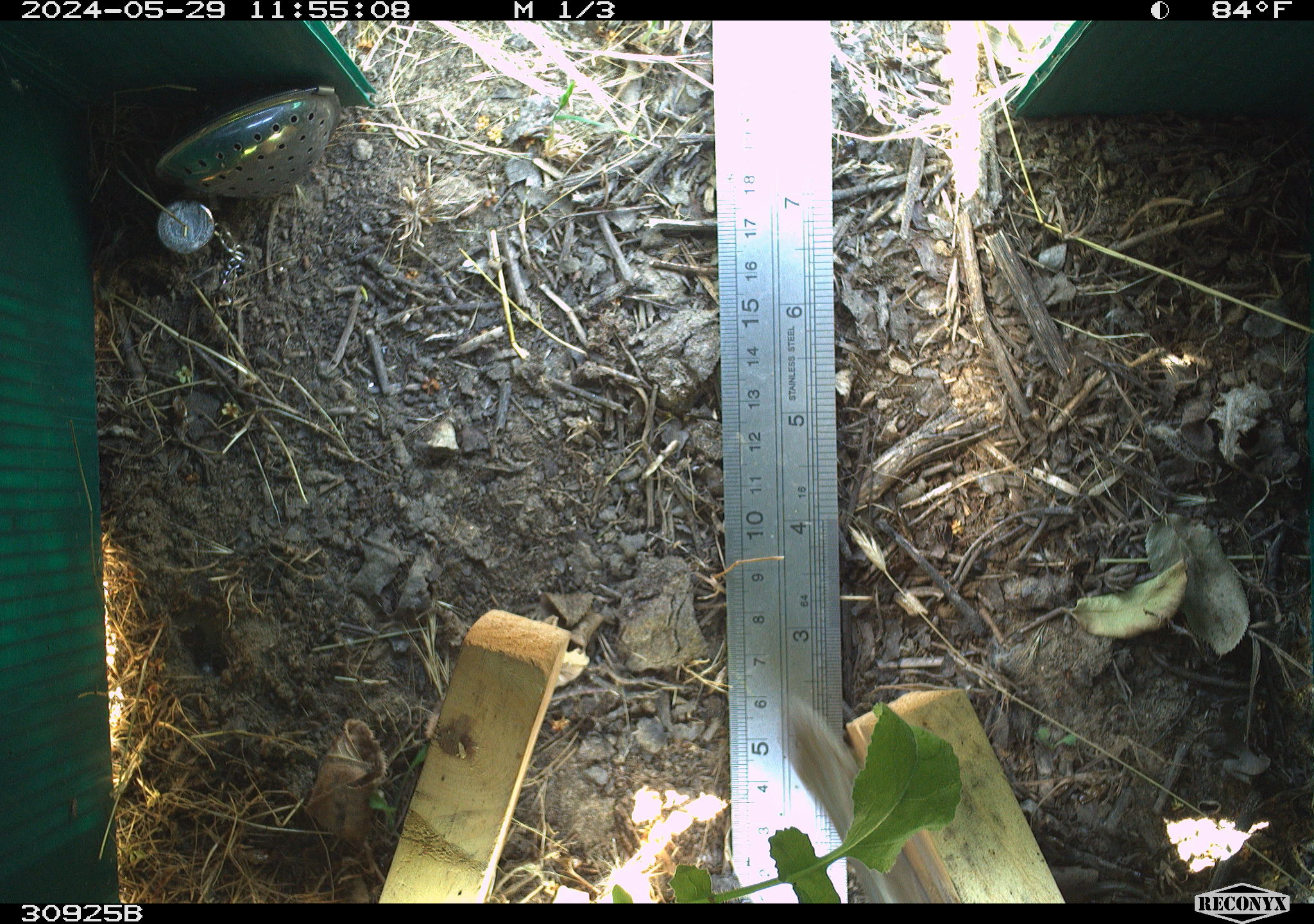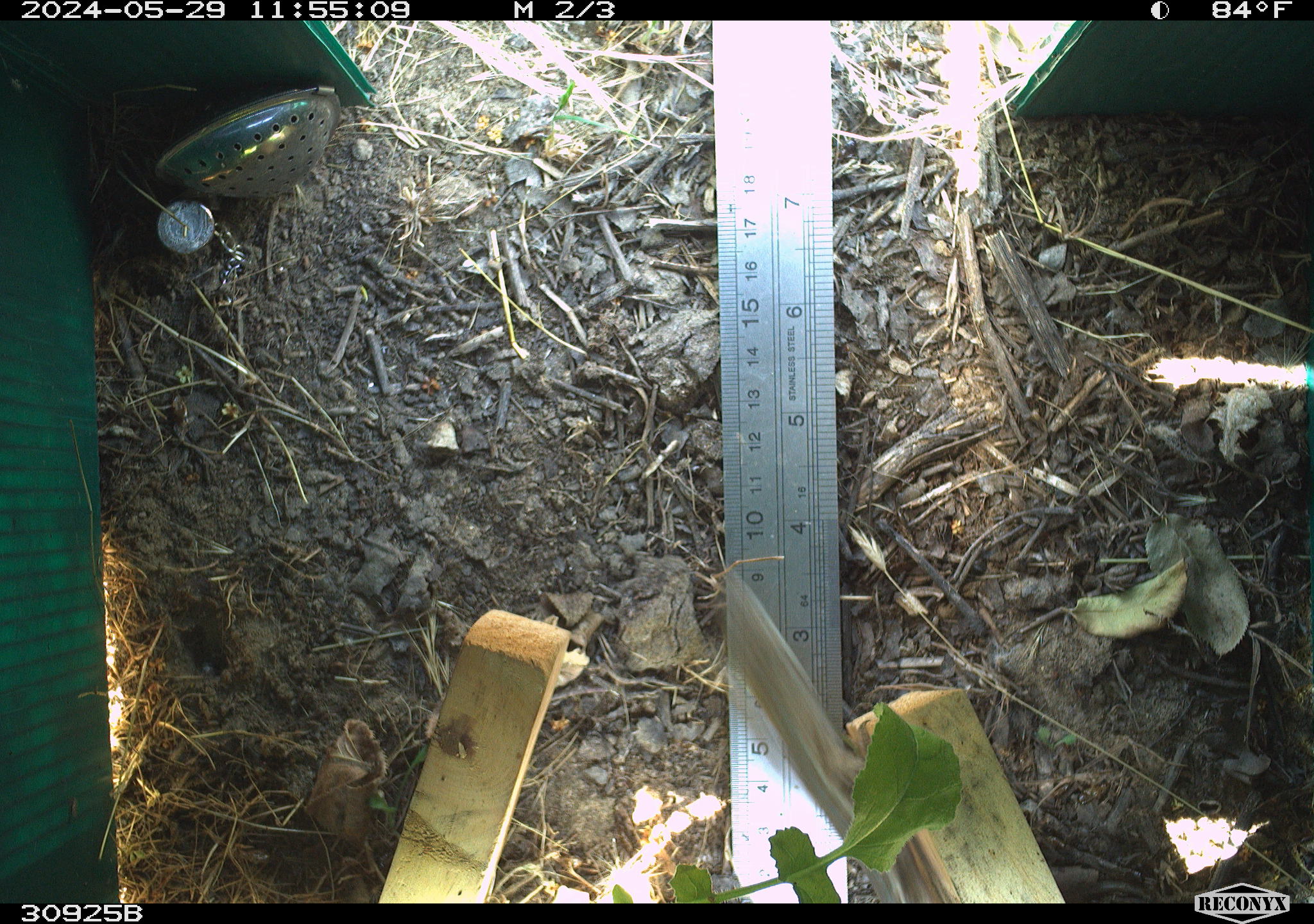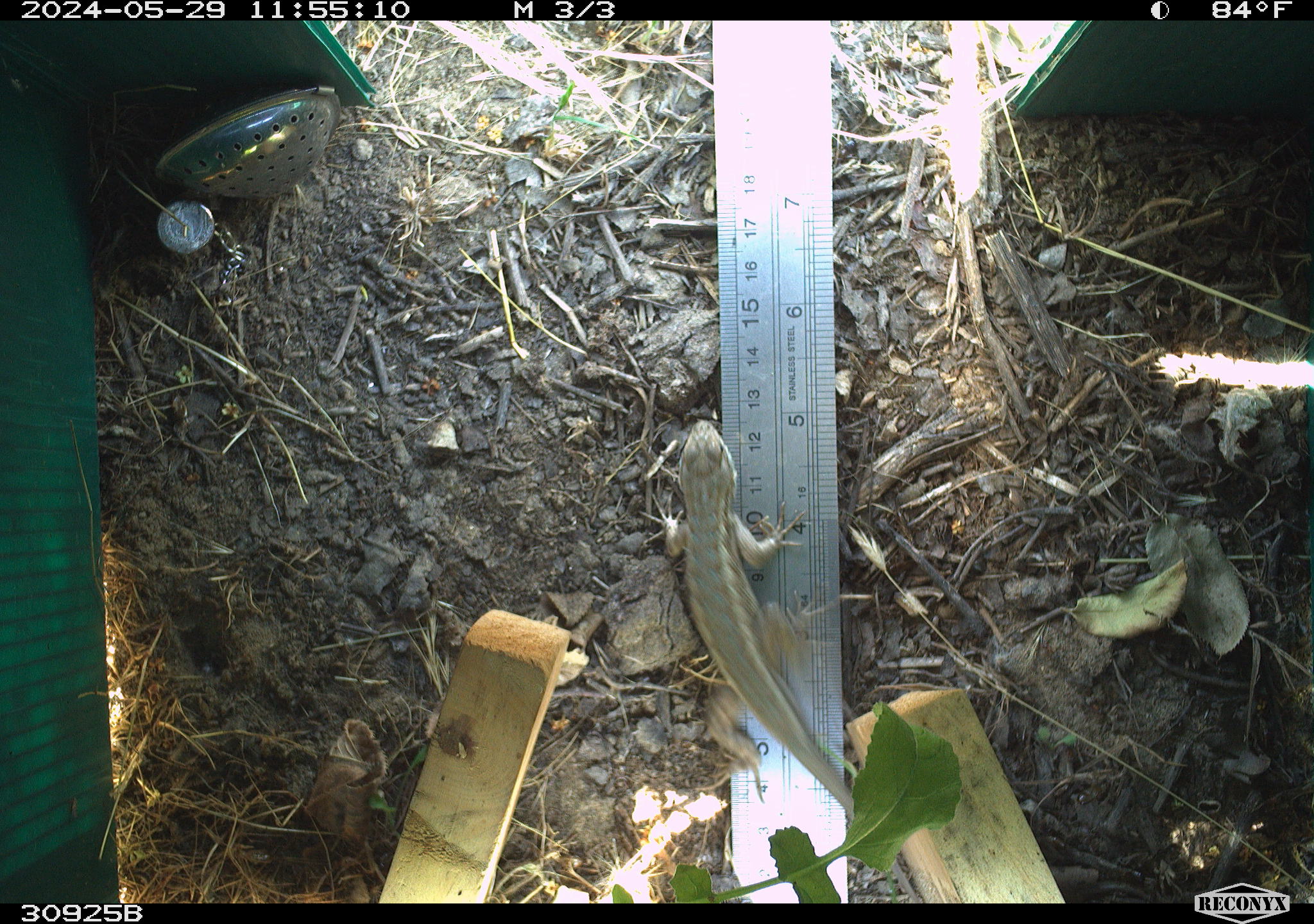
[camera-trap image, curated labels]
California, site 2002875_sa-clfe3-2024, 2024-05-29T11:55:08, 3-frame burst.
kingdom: Animalia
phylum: Chordata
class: Reptilia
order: Squamata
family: Phrynosomatidae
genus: Sceloporus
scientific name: Sceloporus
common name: spiny lizards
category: sceloporus species